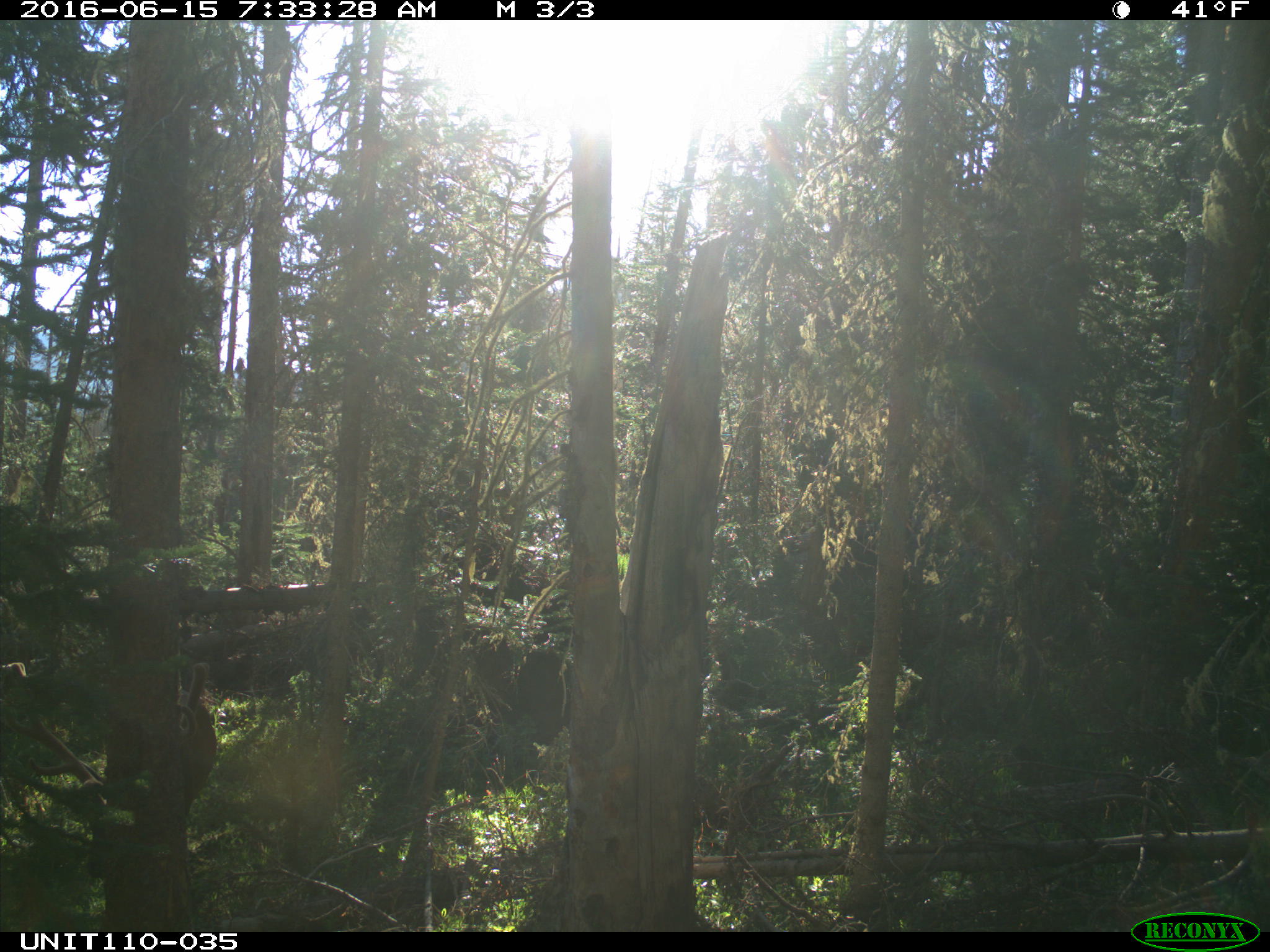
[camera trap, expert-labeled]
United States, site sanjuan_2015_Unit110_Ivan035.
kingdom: Animalia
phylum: Chordata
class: Mammalia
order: Artiodactyla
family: Cervidae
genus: Cervus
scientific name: Cervus elaphus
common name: red deer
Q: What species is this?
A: Cervus elaphus (red deer).